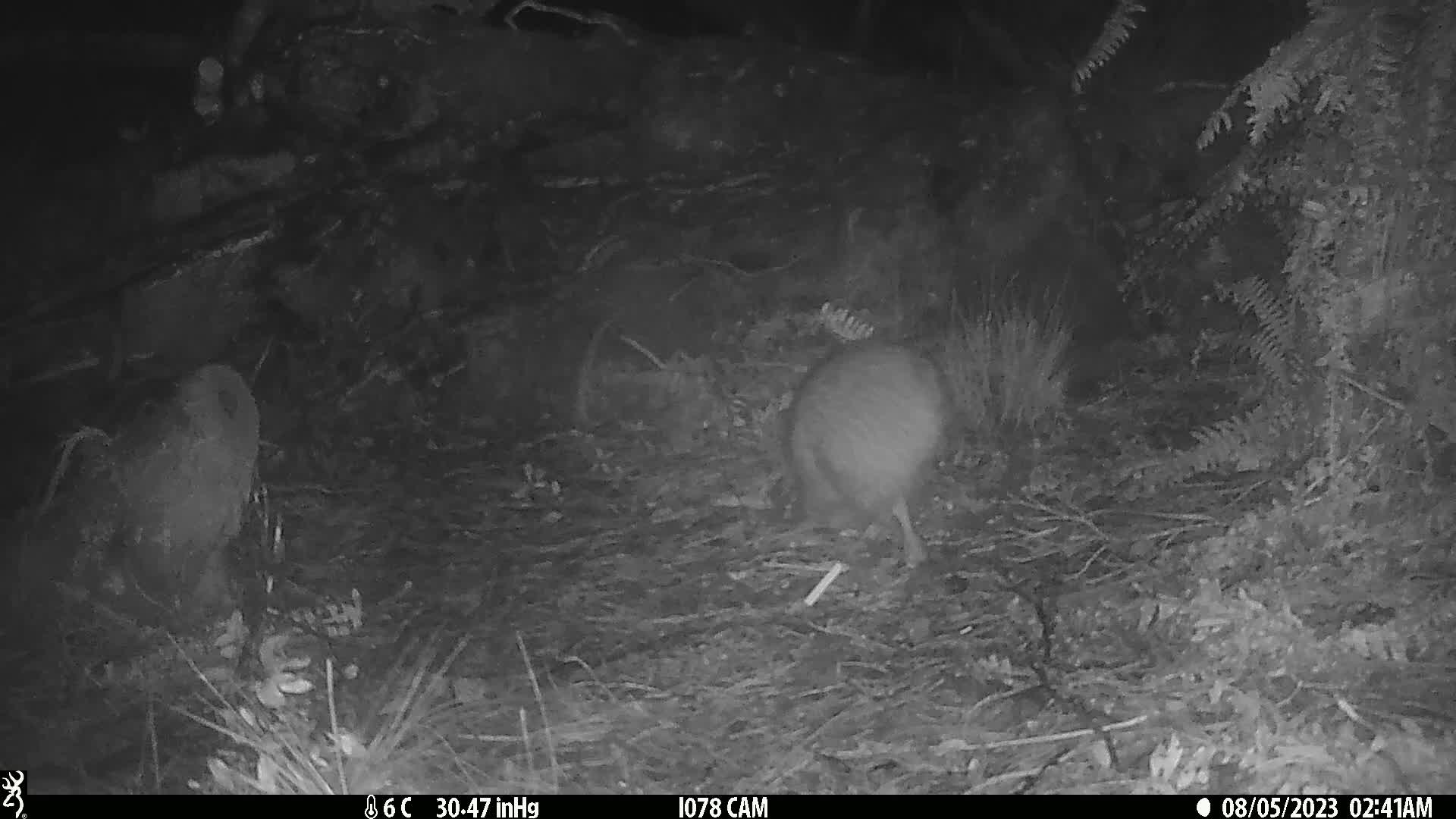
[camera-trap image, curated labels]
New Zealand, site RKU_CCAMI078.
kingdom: Animalia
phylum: Chordata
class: Aves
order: Apterygiformes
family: Apterygidae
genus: Apteryx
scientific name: Apteryx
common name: kiwi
Kiwi (Apteryx).